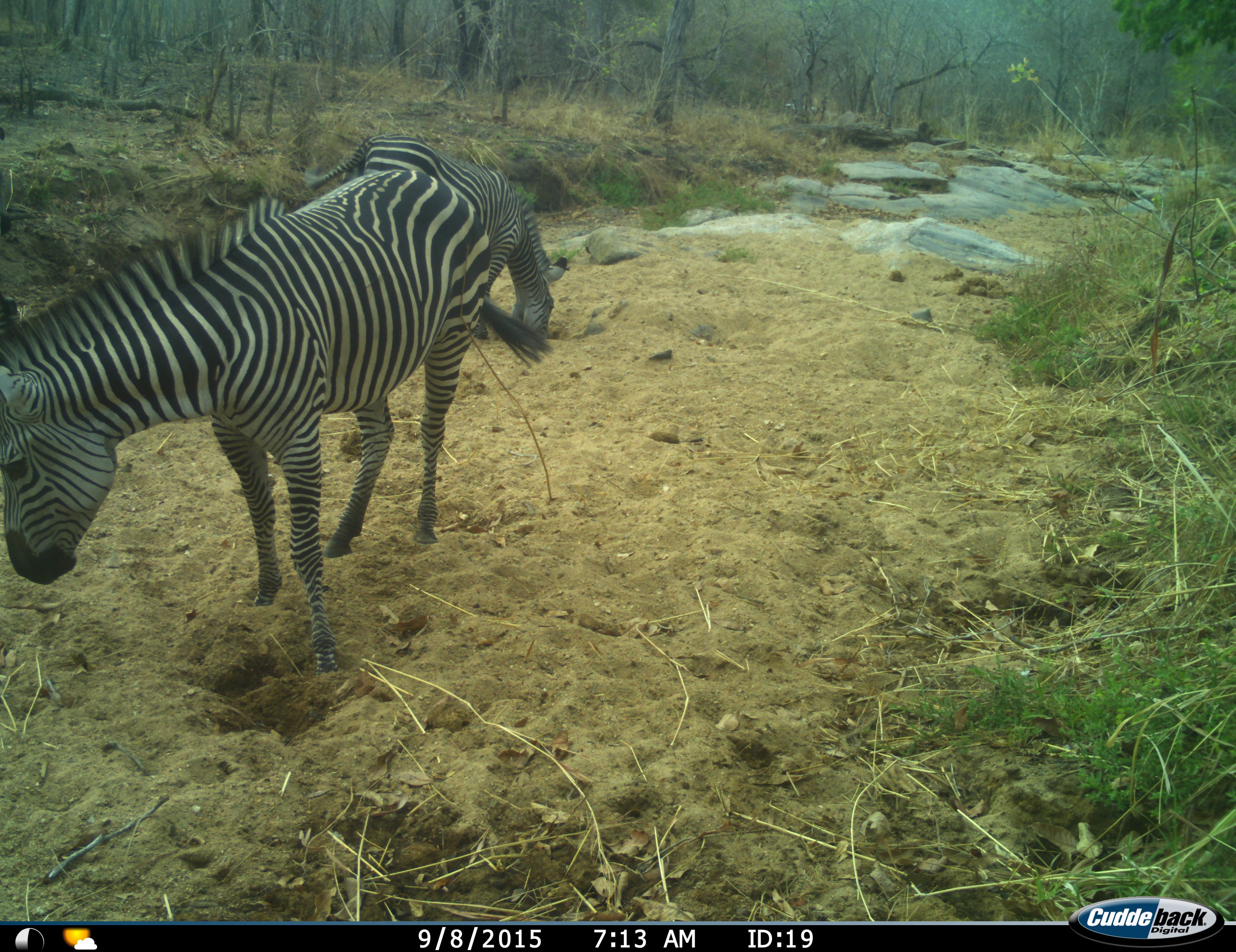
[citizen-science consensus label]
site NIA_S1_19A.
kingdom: Animalia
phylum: Chordata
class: Mammalia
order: Perissodactyla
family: Equidae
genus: Equus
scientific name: Equus quagga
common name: plains zebra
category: zebraplains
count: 2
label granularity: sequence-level